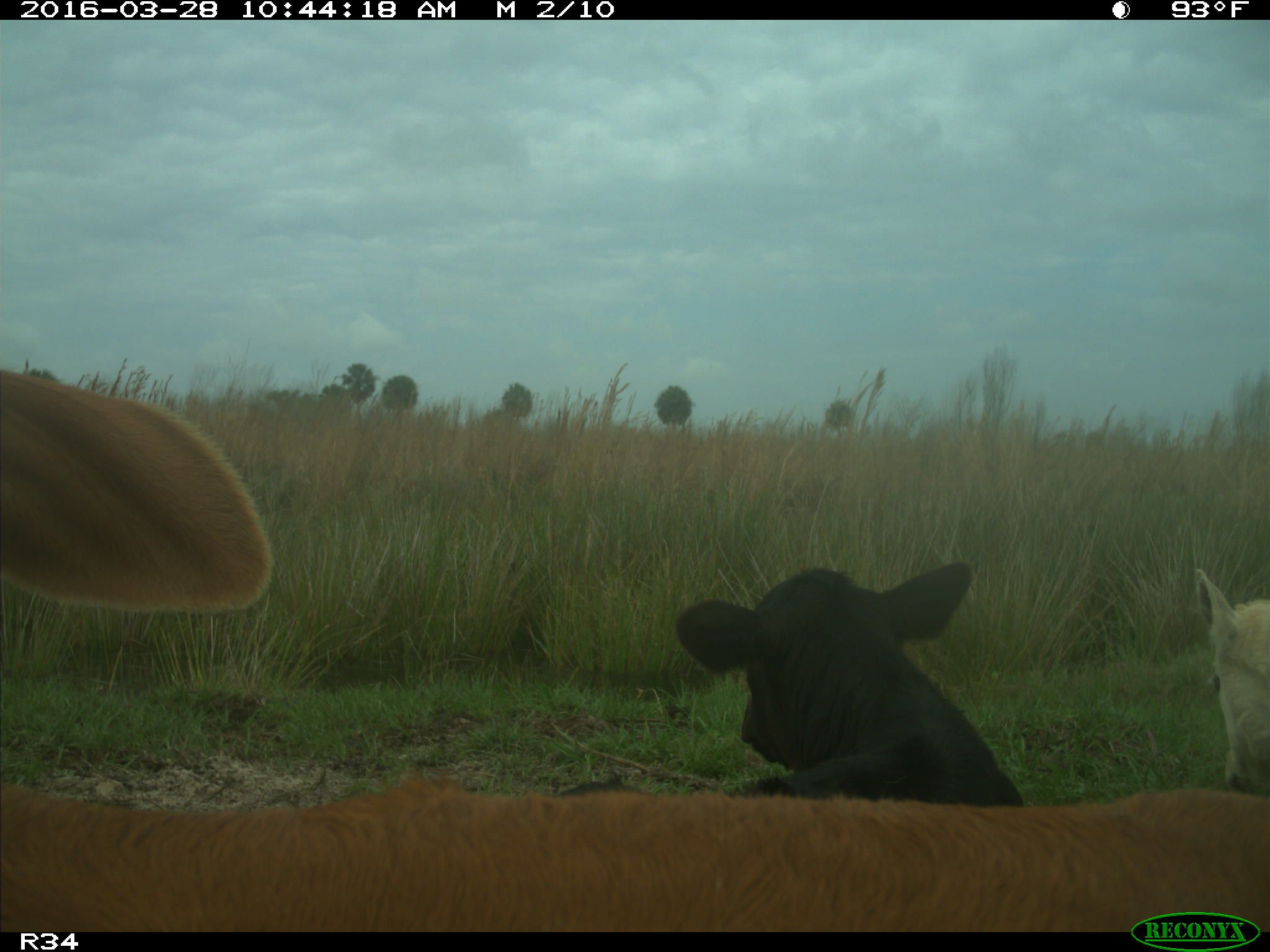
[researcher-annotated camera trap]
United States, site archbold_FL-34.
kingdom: Animalia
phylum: Chordata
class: Mammalia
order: Artiodactyla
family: Bovidae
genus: Bos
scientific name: Bos taurus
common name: domestic cow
Bos taurus (domestic cow).